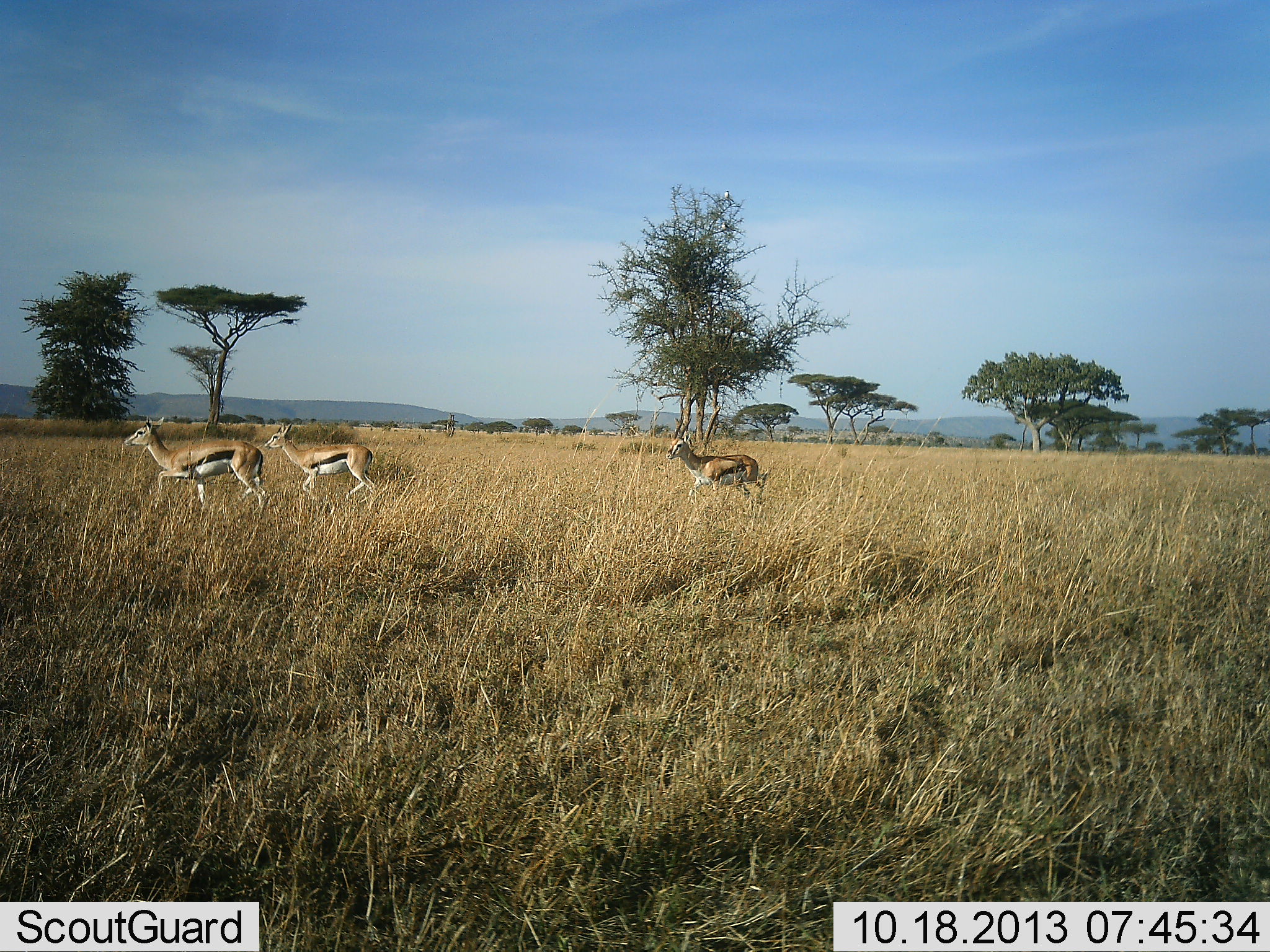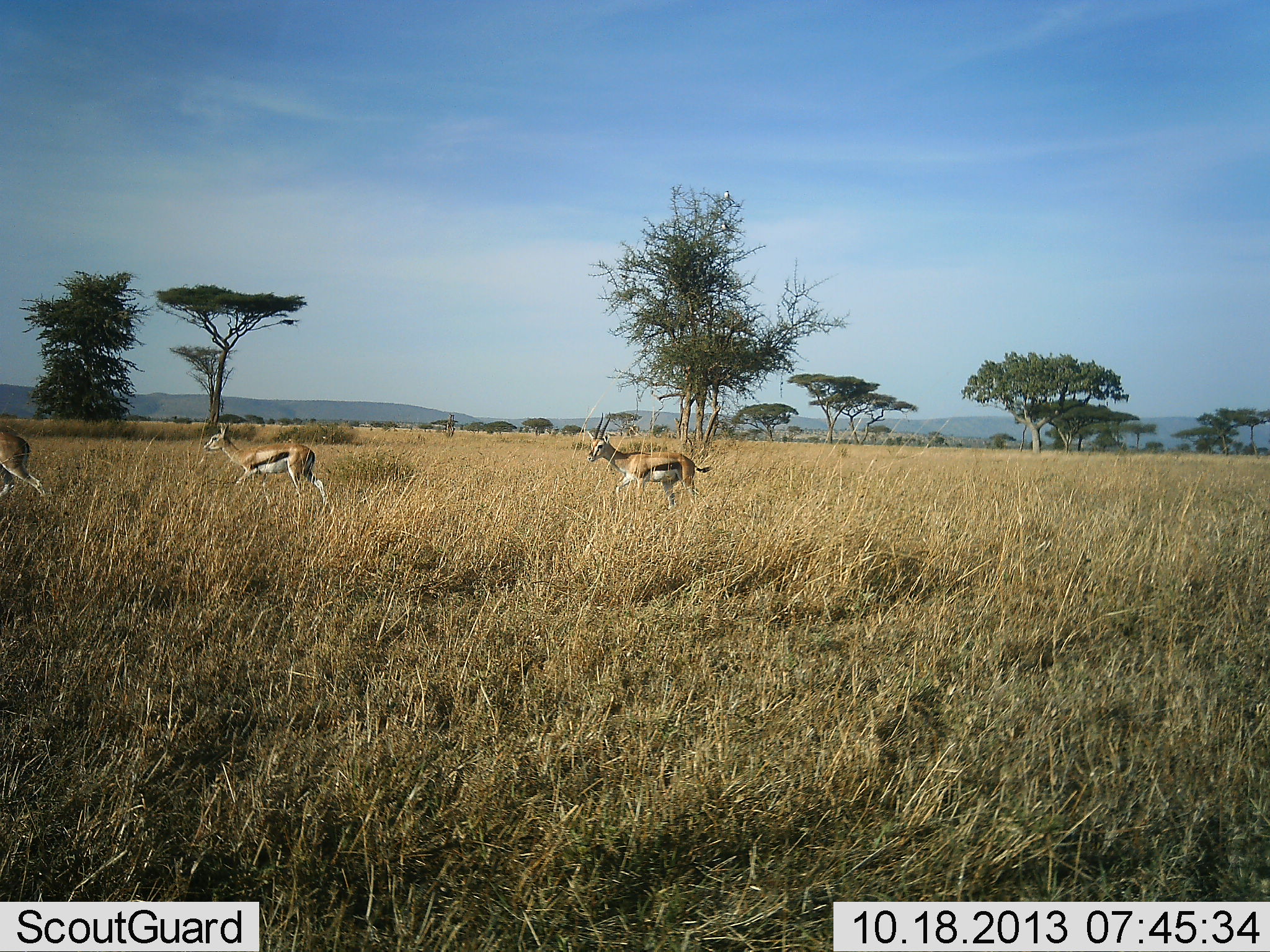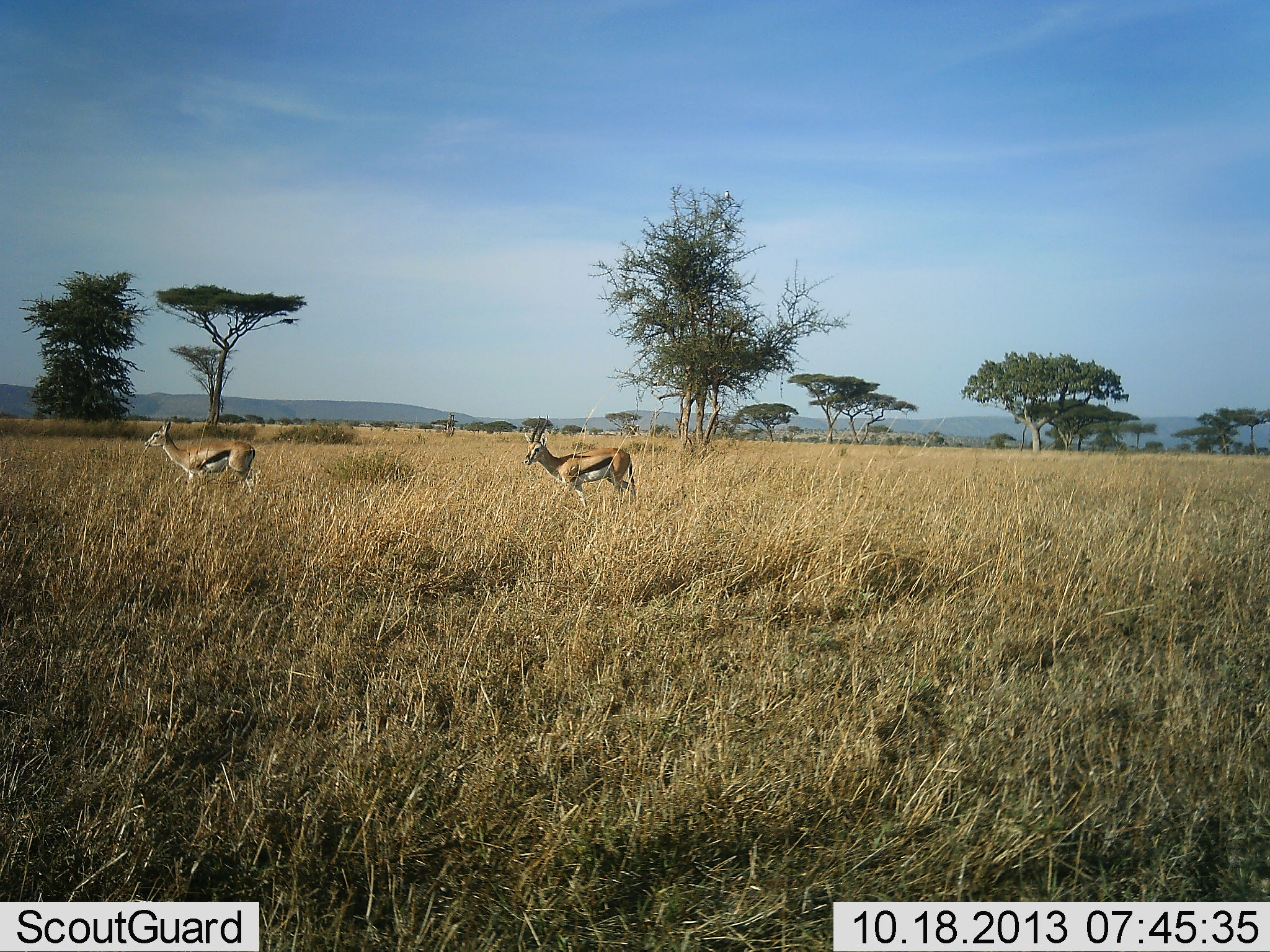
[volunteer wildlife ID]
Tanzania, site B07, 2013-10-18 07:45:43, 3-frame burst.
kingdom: Animalia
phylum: Chordata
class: Mammalia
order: Artiodactyla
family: Bovidae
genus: Eudorcas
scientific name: Eudorcas thomsonii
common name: thomson's gazelle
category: gazellethomsons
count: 3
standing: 0%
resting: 0%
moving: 100%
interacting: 0%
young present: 0%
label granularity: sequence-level